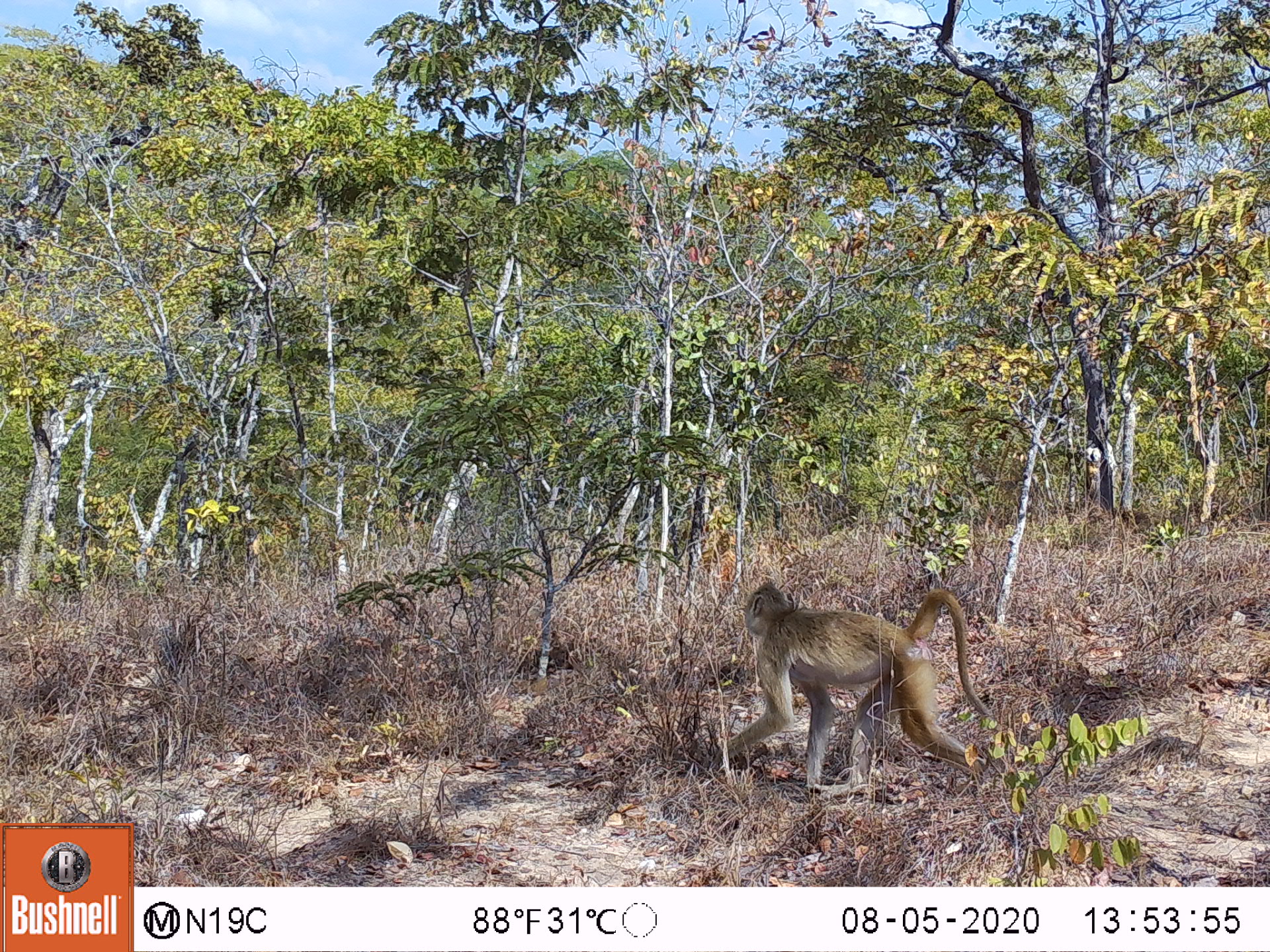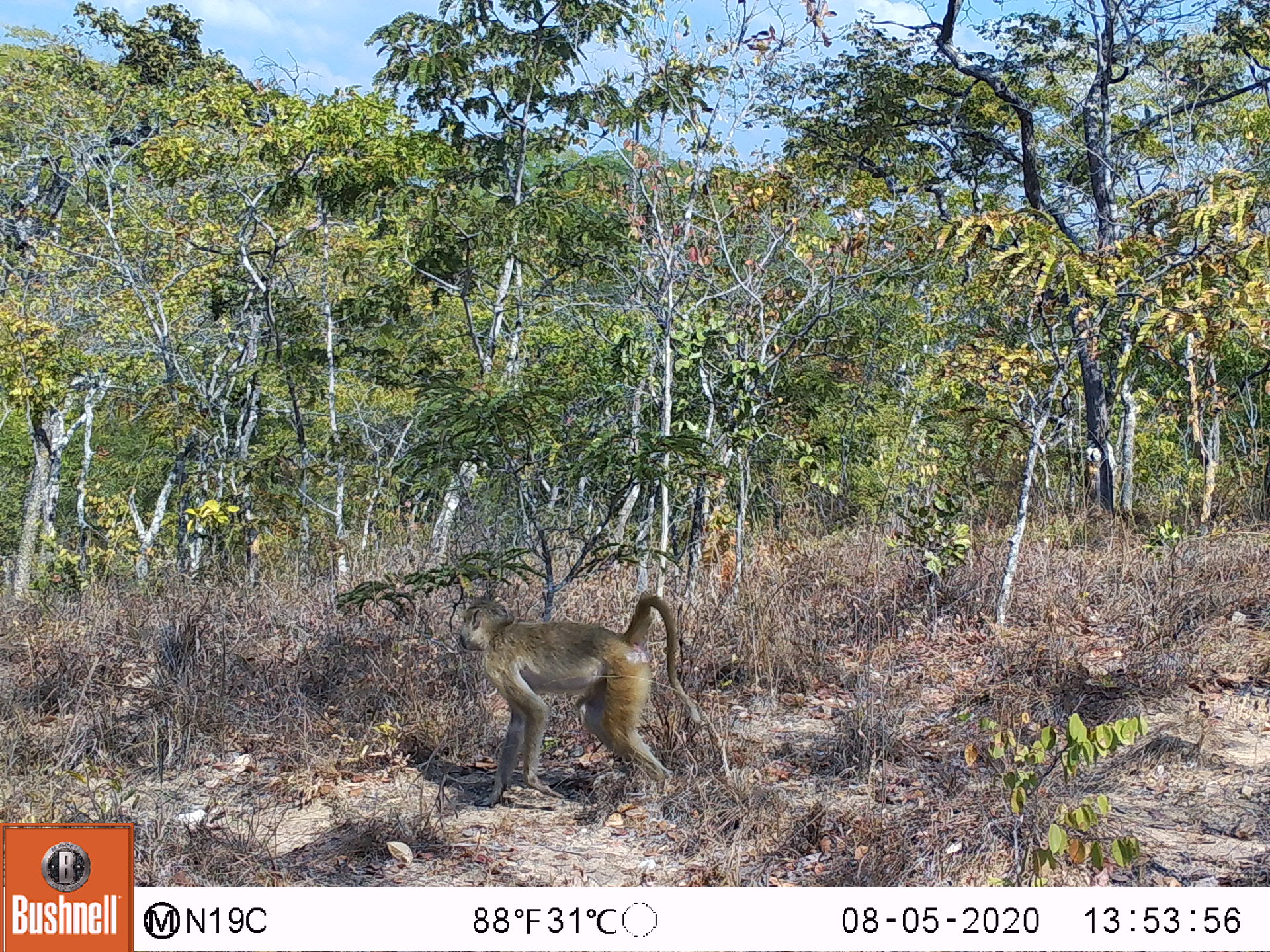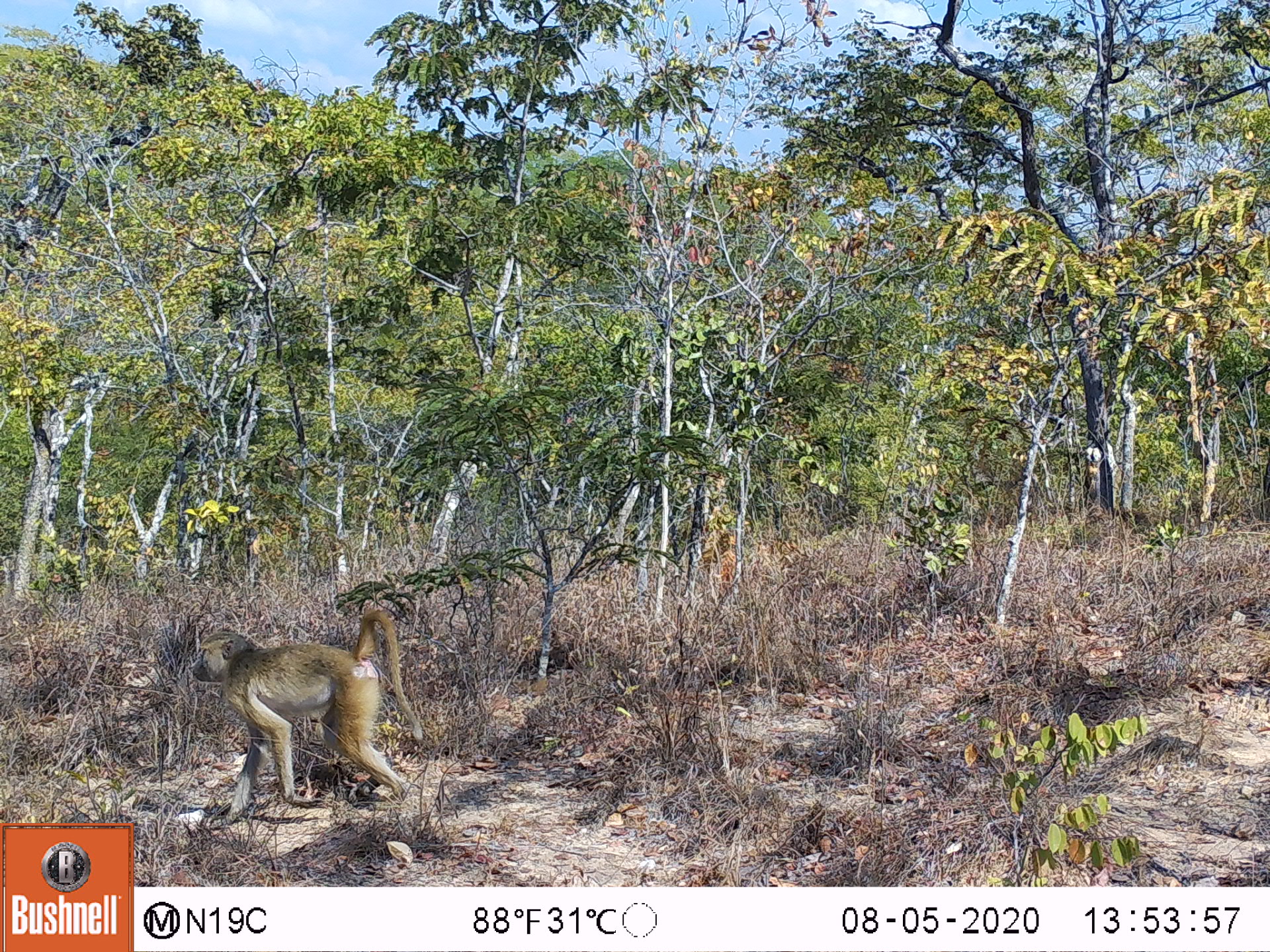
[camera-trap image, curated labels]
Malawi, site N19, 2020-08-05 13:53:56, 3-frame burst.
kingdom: Animalia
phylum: Chordata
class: Mammalia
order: Primates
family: Cercopithecidae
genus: Papio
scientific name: Papio cynocephalus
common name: yellow baboon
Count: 1.